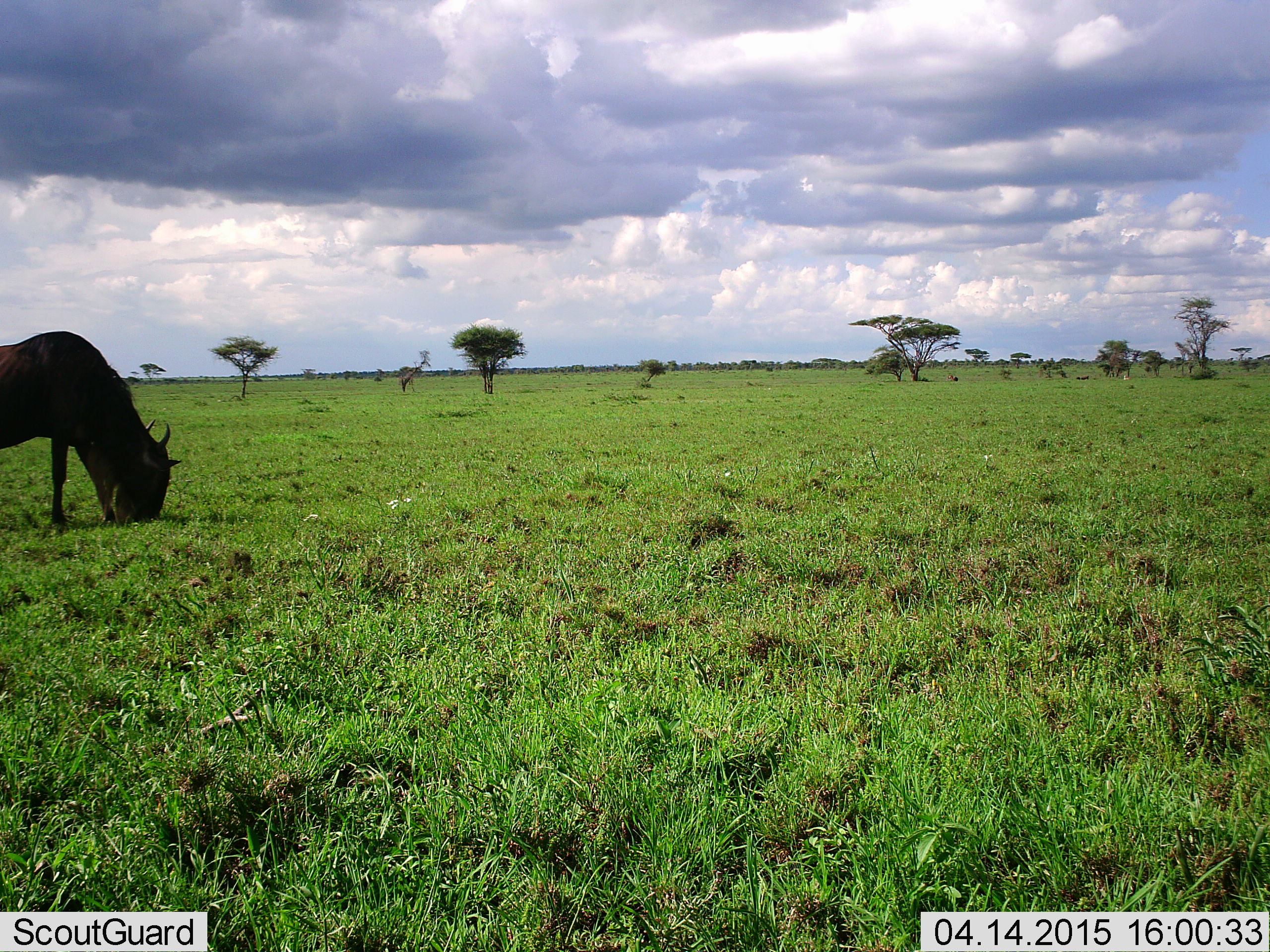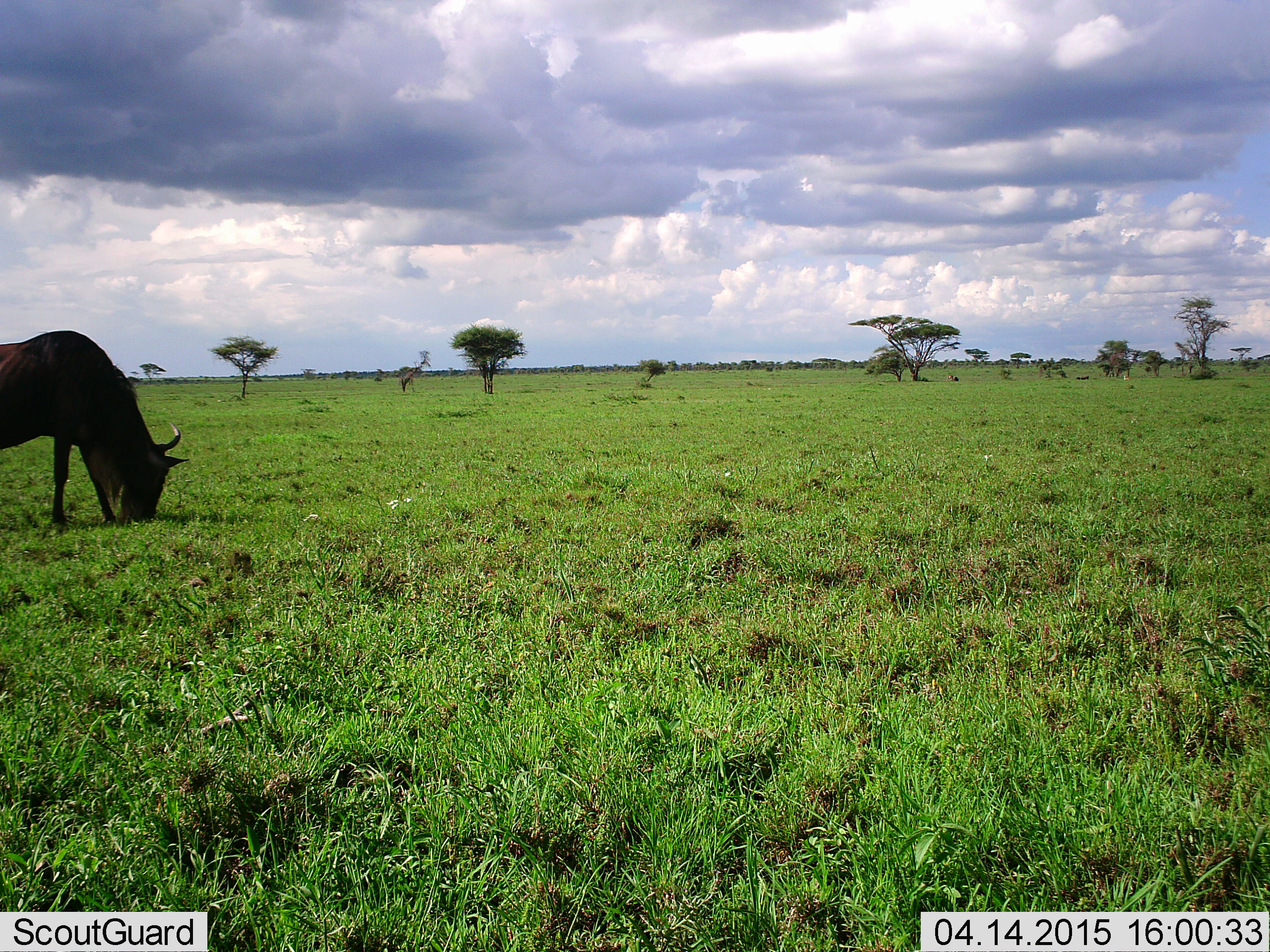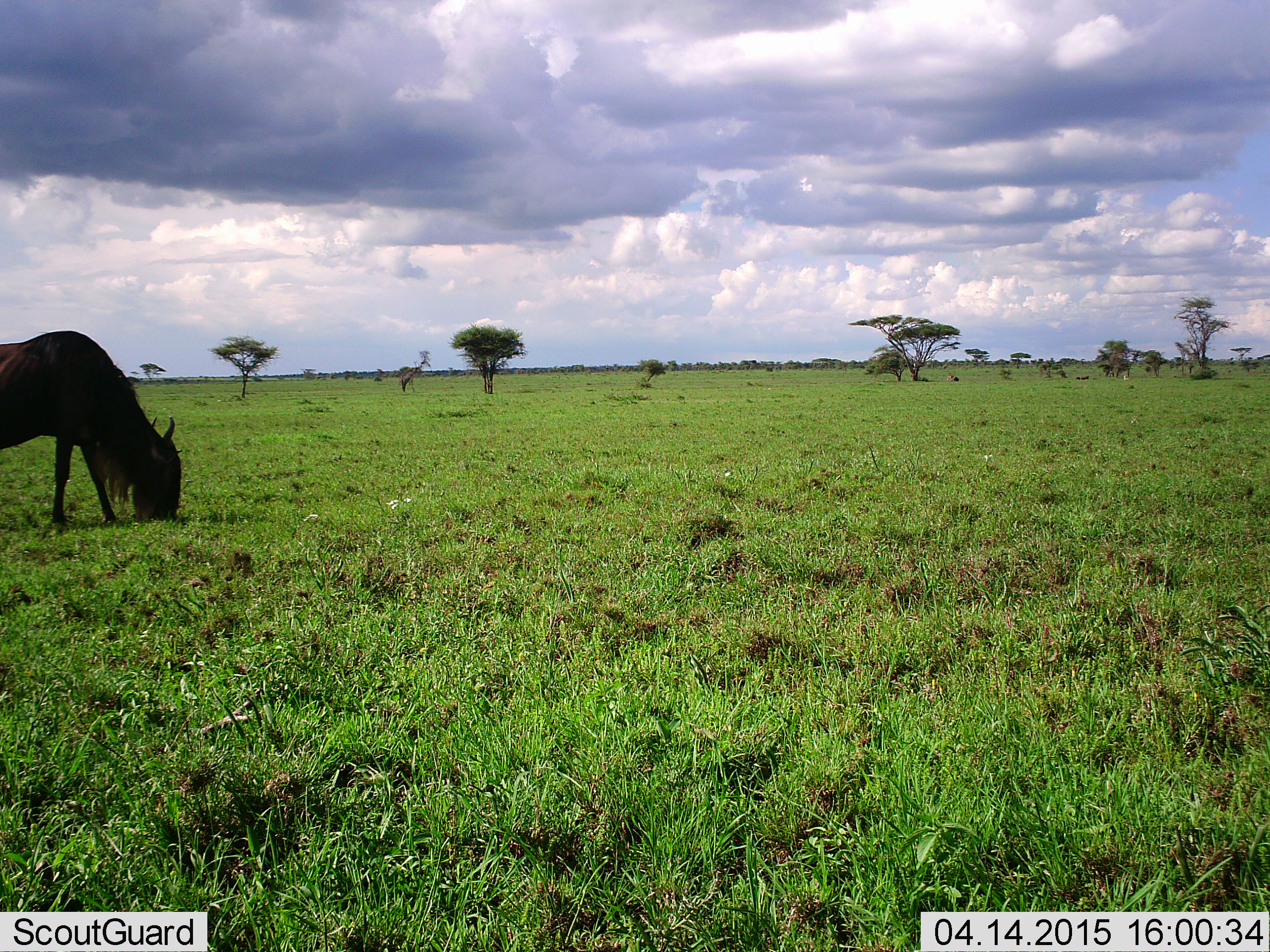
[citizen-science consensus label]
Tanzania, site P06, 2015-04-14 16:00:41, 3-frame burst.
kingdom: Animalia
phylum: Chordata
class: Mammalia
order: Artiodactyla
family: Bovidae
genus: Connochaetes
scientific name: Connochaetes taurinus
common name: blue wildebeest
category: wildebeest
Wildebeest (blue wildebeest) (Connochaetes taurinus), count 1. Behavior (volunteer vote fractions): standing 10%, resting 0%, moving 0%, interacting 0%. Young present (vote fraction): 0%. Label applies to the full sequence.